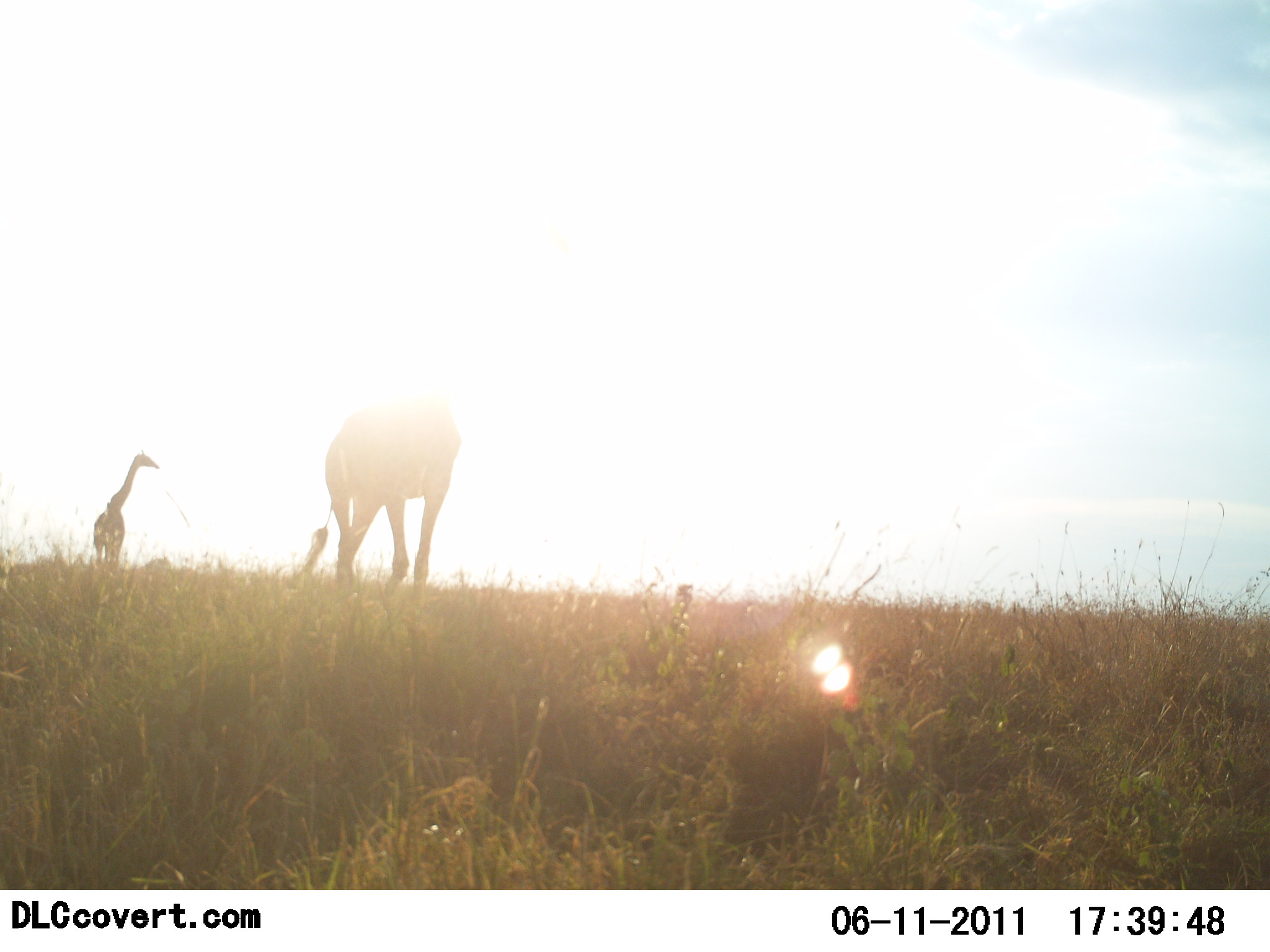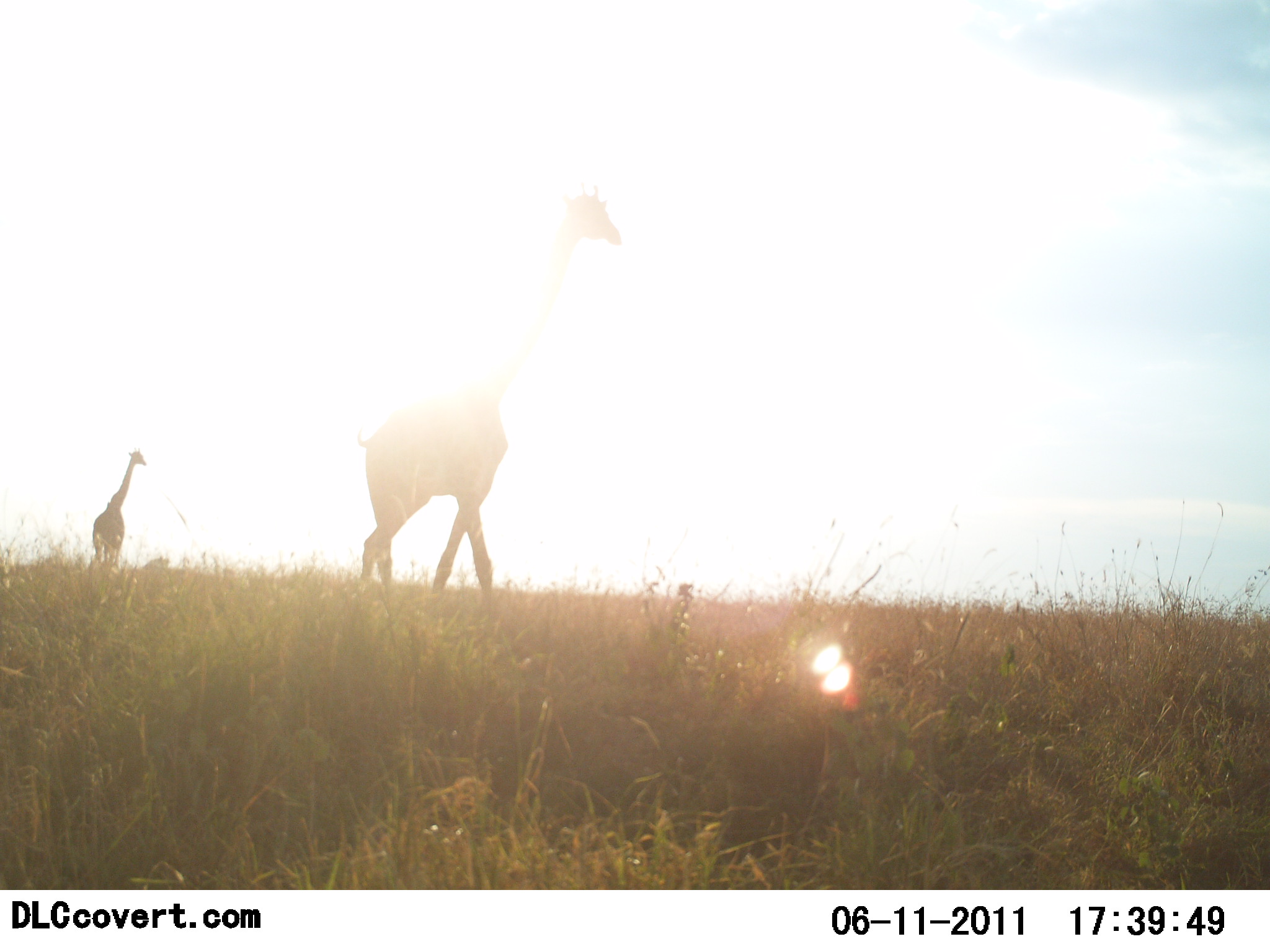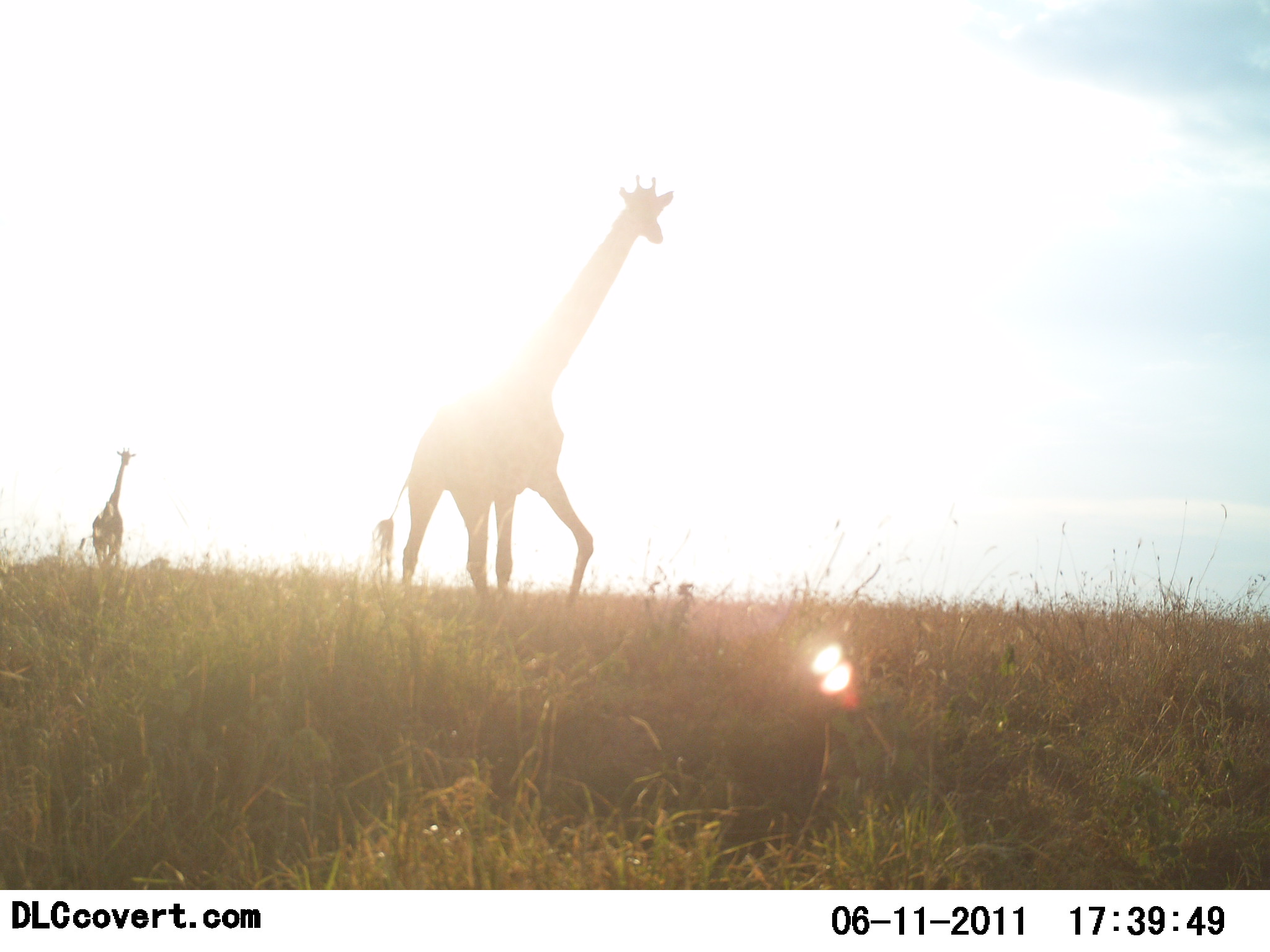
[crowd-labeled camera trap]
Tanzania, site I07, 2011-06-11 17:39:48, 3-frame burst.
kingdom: Animalia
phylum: Chordata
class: Mammalia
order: Artiodactyla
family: Giraffidae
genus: Giraffa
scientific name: Giraffa camelopardalis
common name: giraffe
Giraffe (Giraffa camelopardalis), count 2. Behavior (volunteer vote fractions): standing 25%, resting 0%, moving 100%, interacting 0%. Young present (vote fraction): 0%. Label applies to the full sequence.